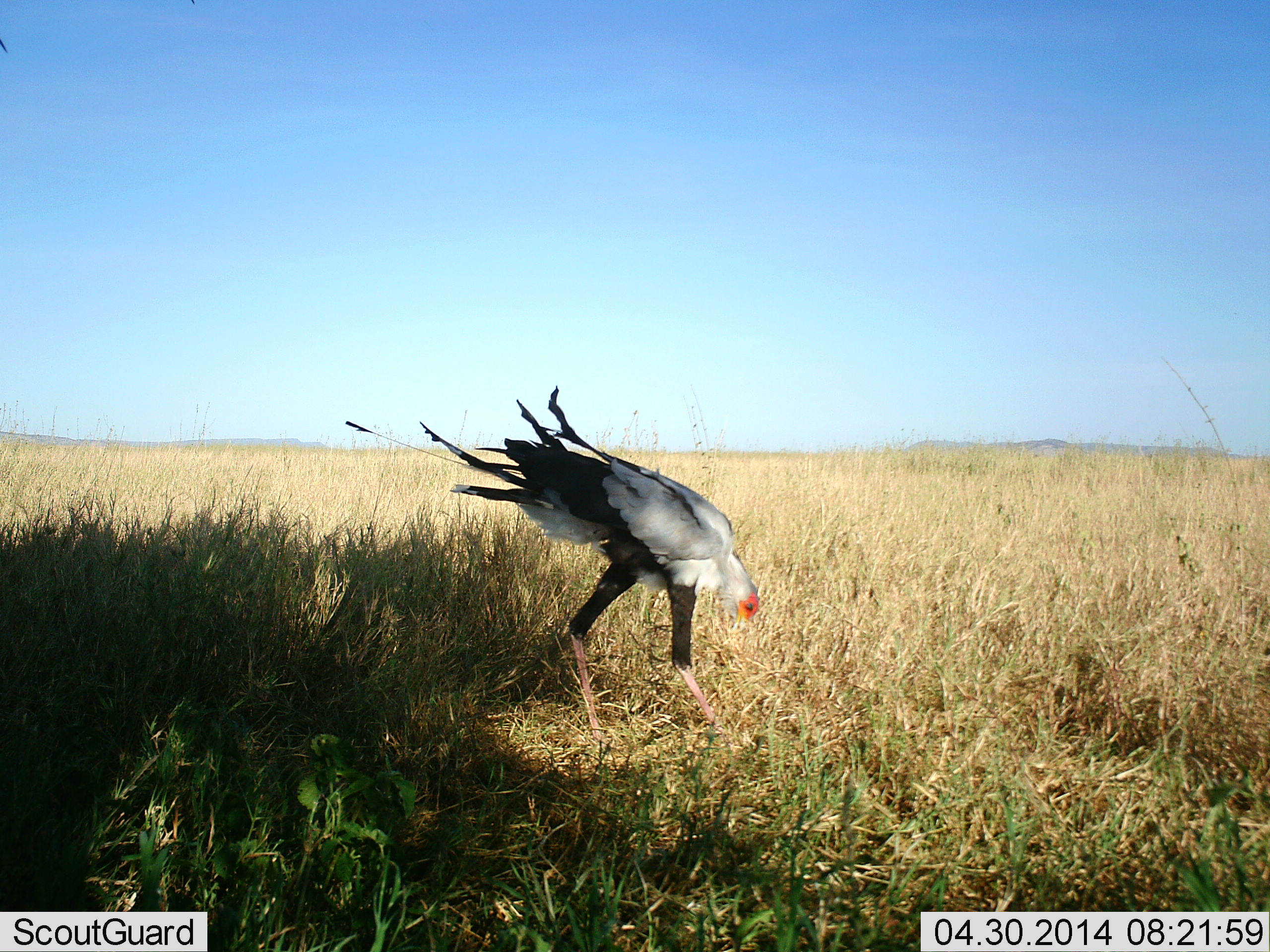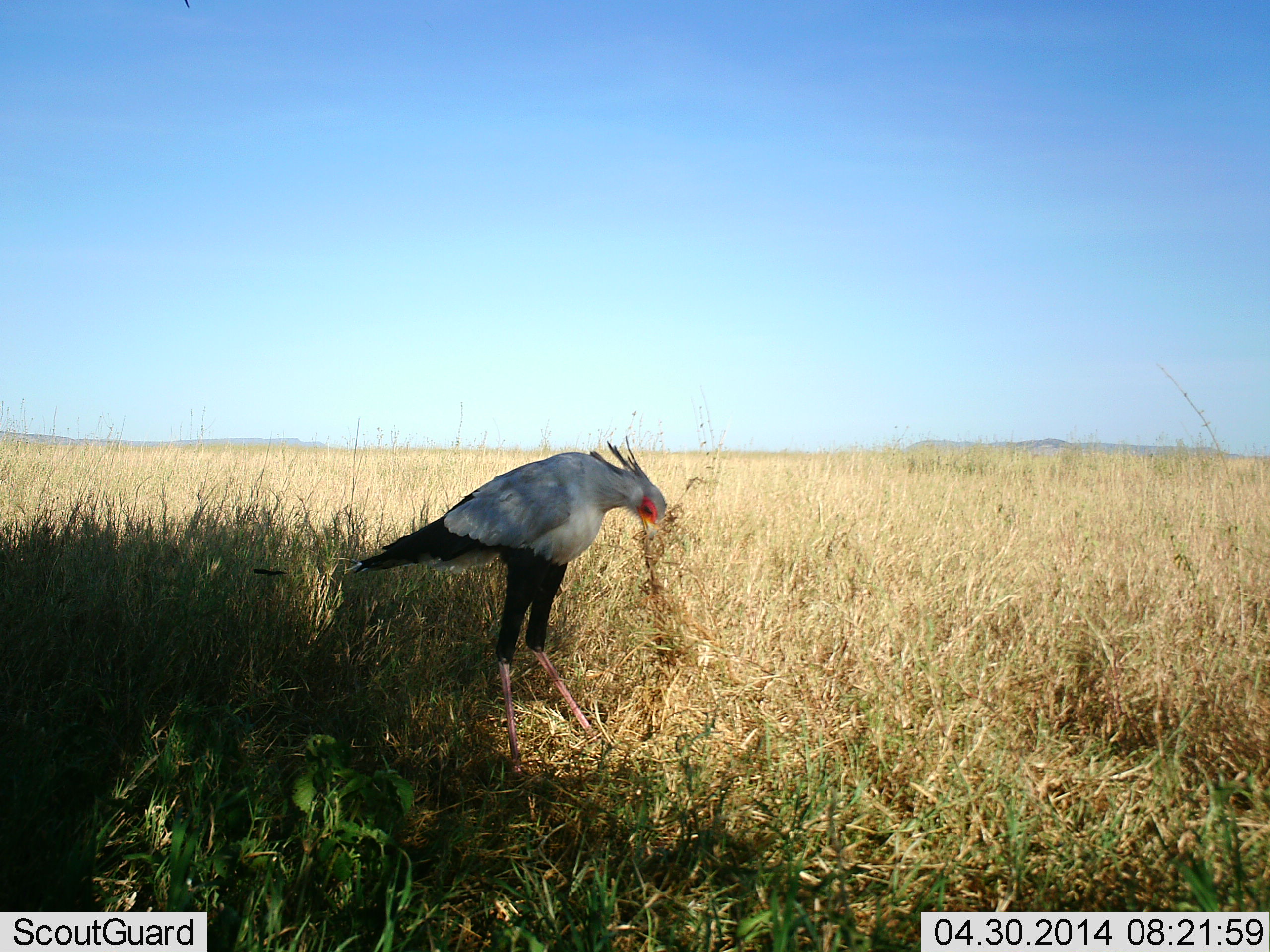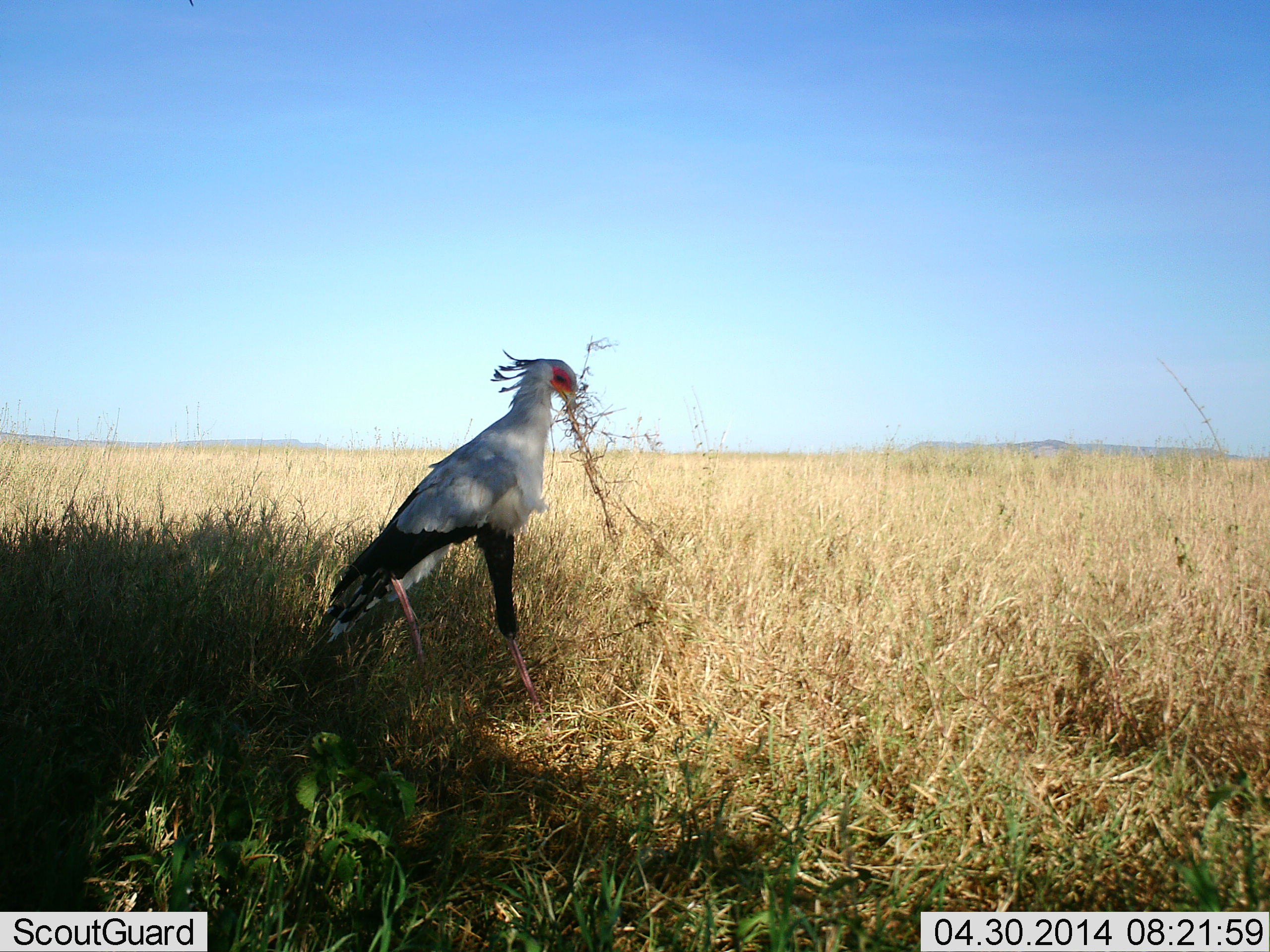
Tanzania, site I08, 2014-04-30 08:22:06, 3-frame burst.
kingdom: Animalia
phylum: Chordata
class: Aves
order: Accipitriformes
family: Sagittariidae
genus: Sagittarius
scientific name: Sagittarius serpentarius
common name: secretary bird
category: secretarybird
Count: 1.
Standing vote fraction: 20%.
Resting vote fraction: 0%.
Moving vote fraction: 60%.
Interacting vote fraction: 10%.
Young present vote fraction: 0%.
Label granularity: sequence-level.